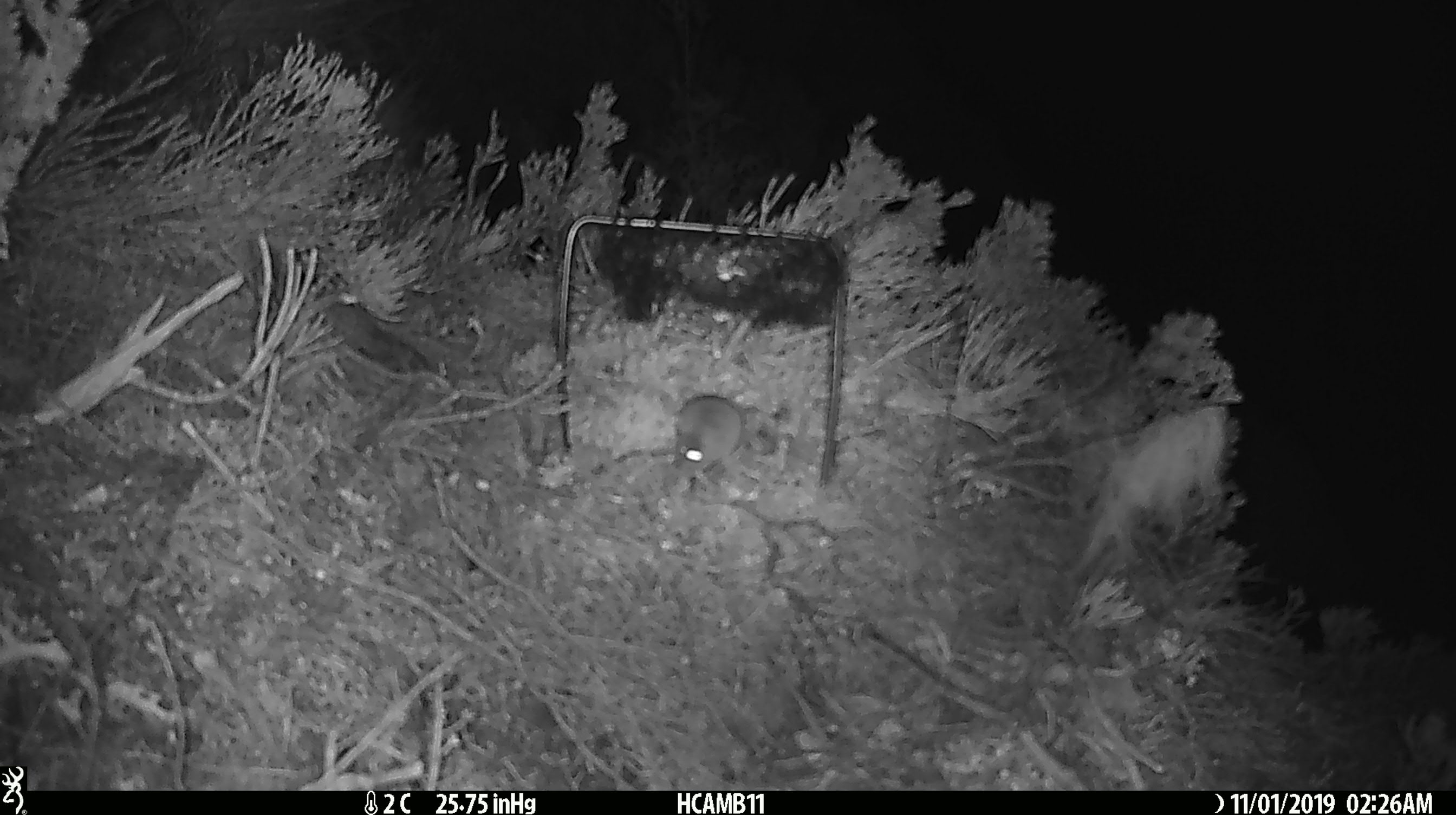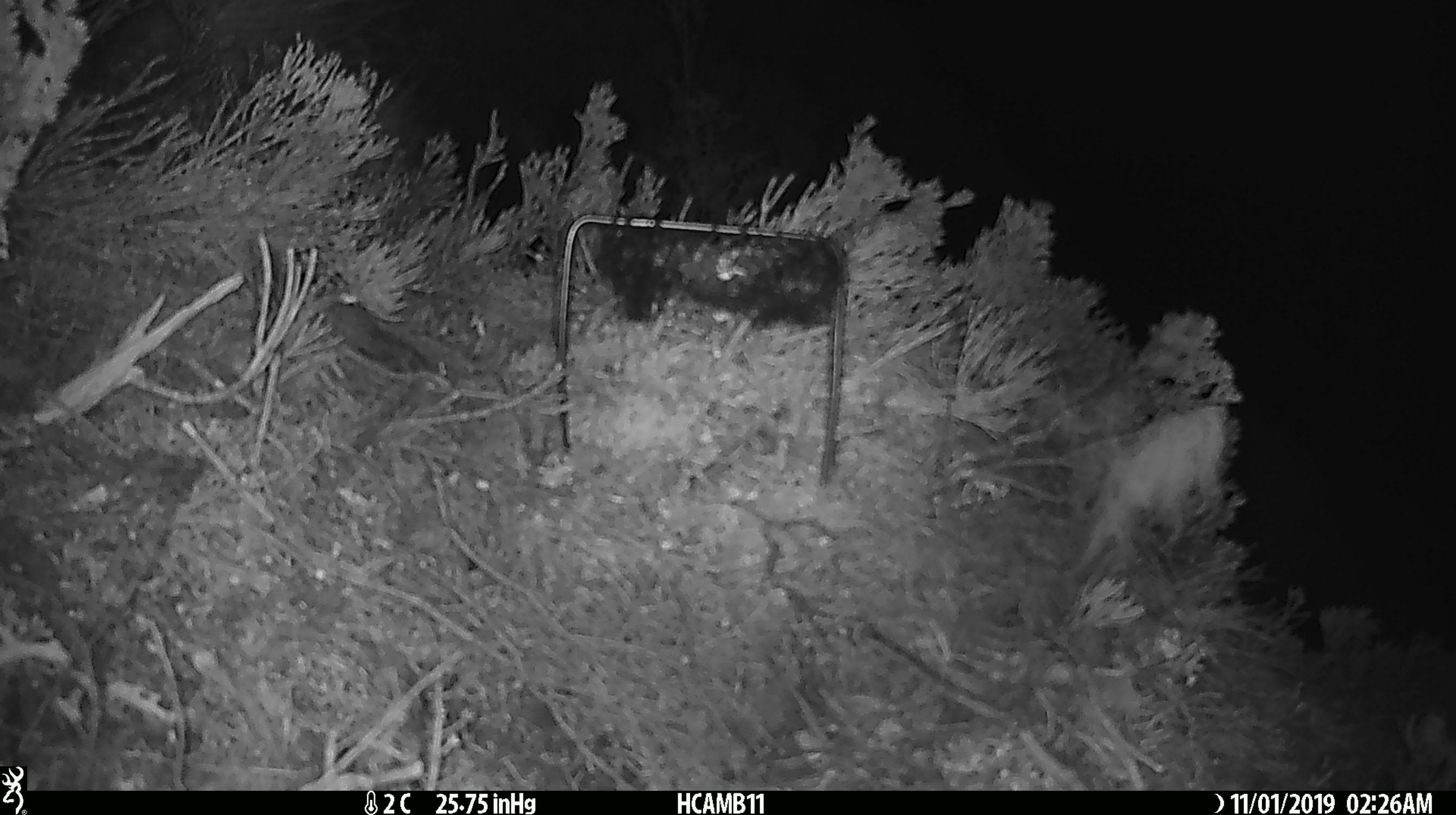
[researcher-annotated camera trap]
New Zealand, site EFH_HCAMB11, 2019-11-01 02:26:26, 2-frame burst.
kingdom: Animalia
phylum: Chordata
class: Mammalia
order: Rodentia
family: Muridae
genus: Mus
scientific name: Mus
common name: mouse